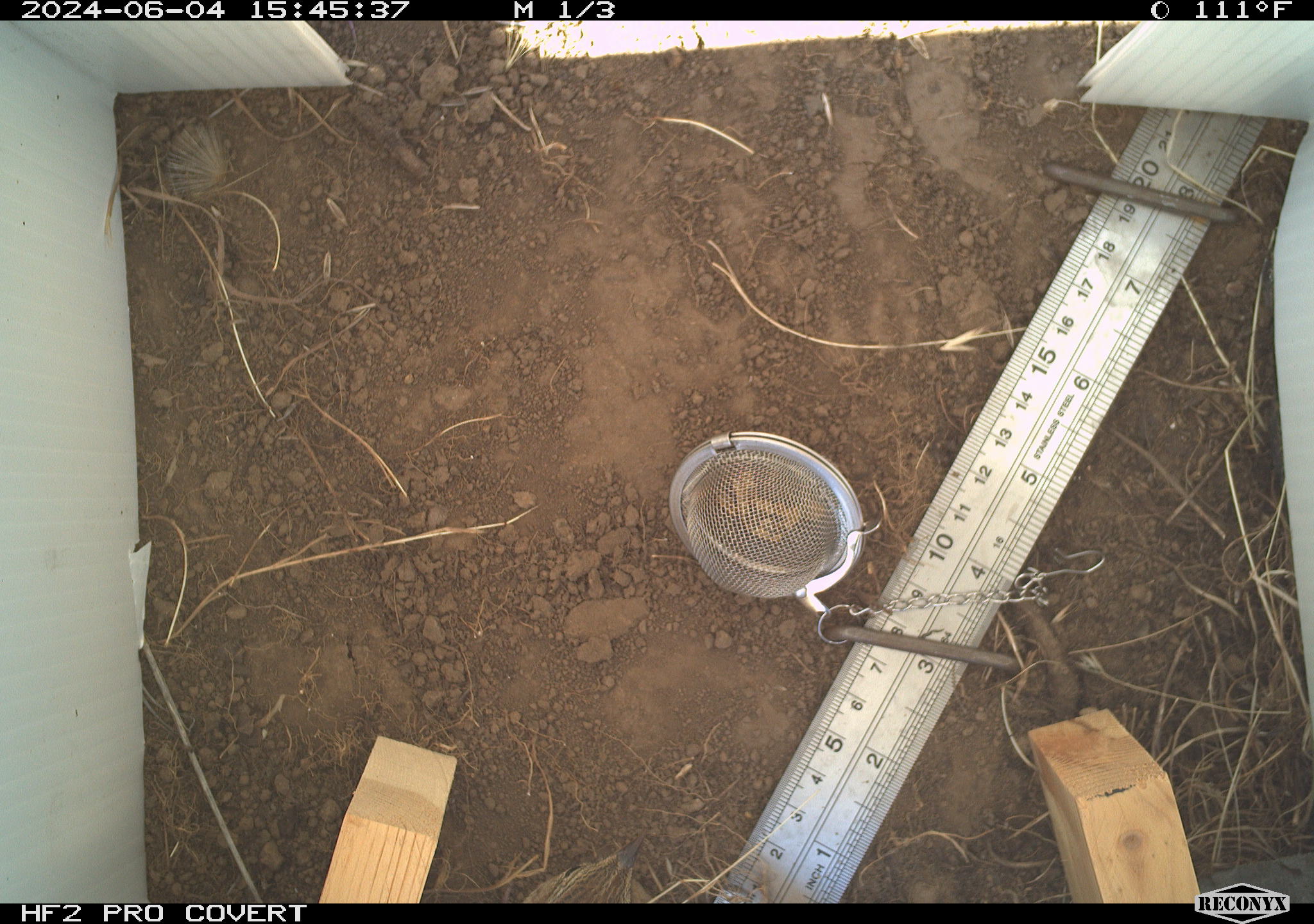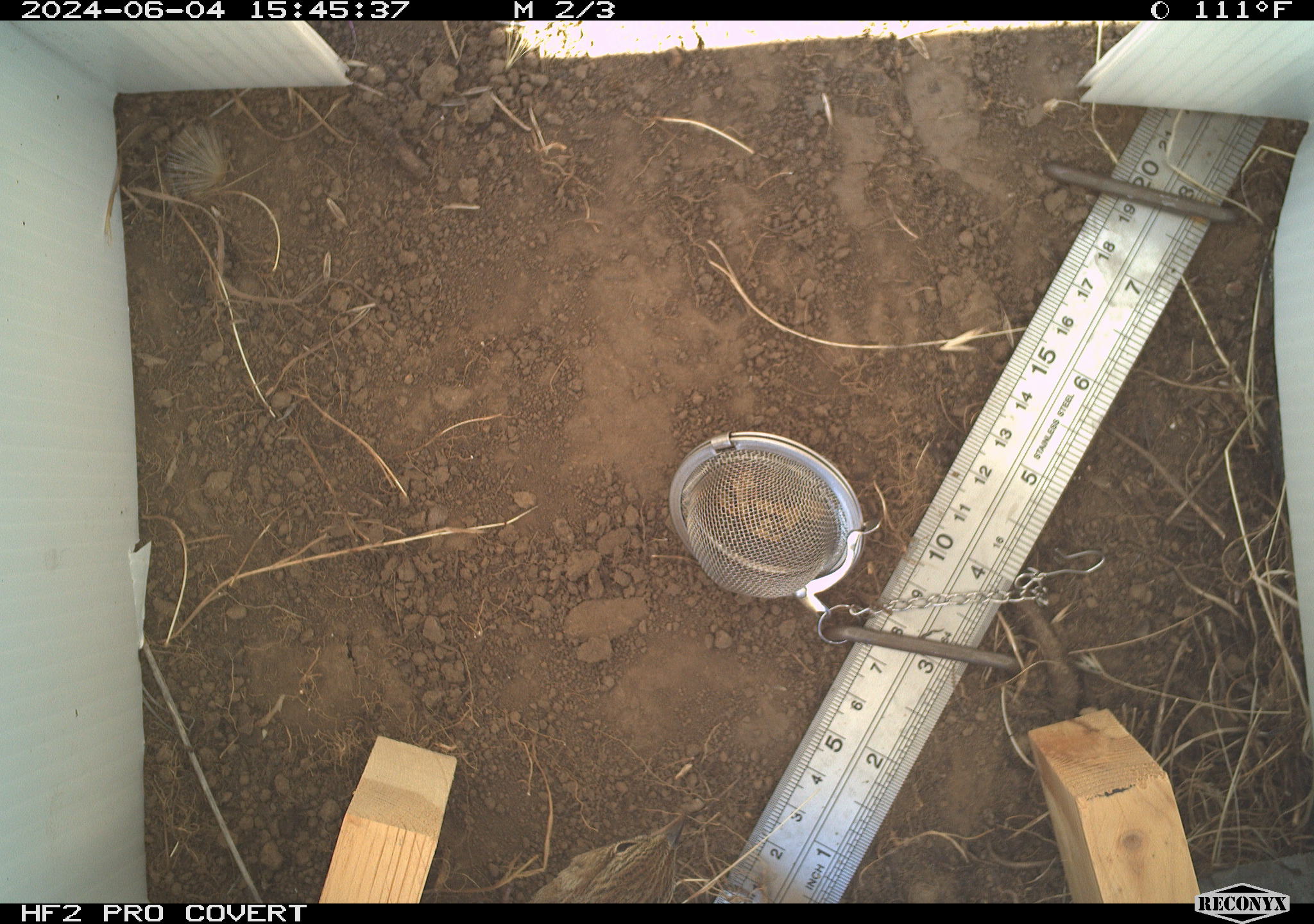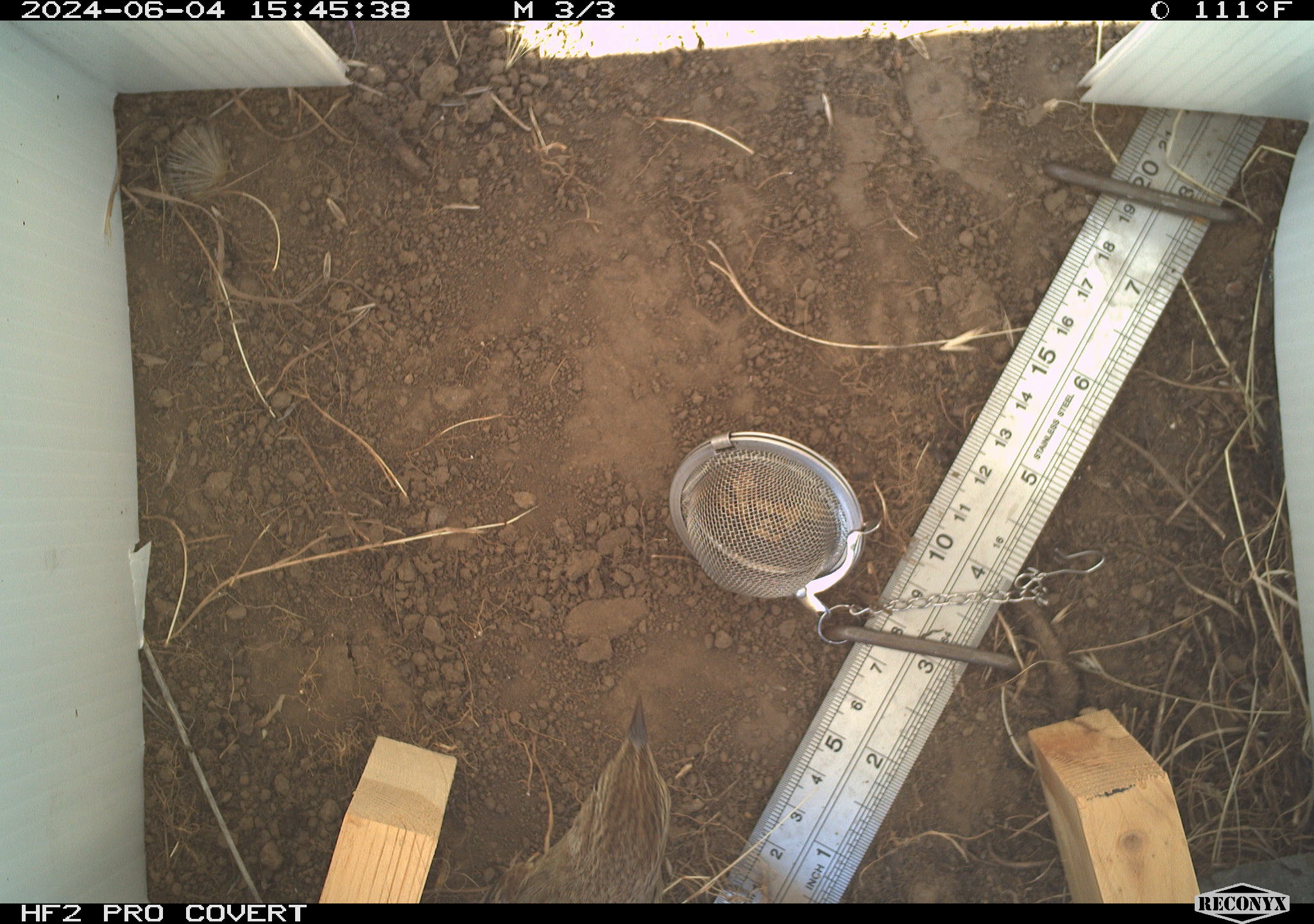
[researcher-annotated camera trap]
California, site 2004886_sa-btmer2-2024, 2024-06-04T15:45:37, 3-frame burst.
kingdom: Animalia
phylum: Chordata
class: Aves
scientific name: Aves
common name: bird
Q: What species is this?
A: Bird (Aves).